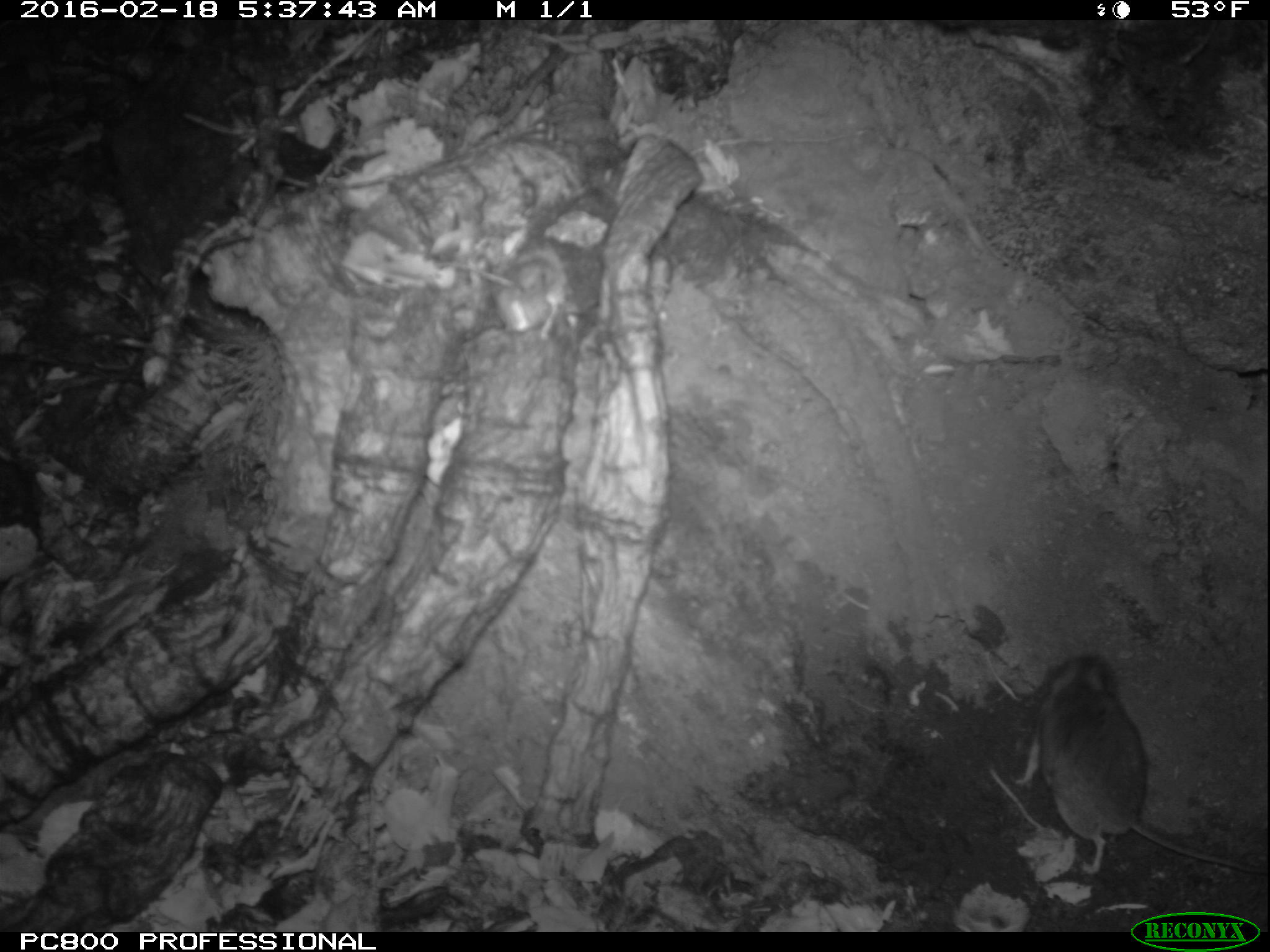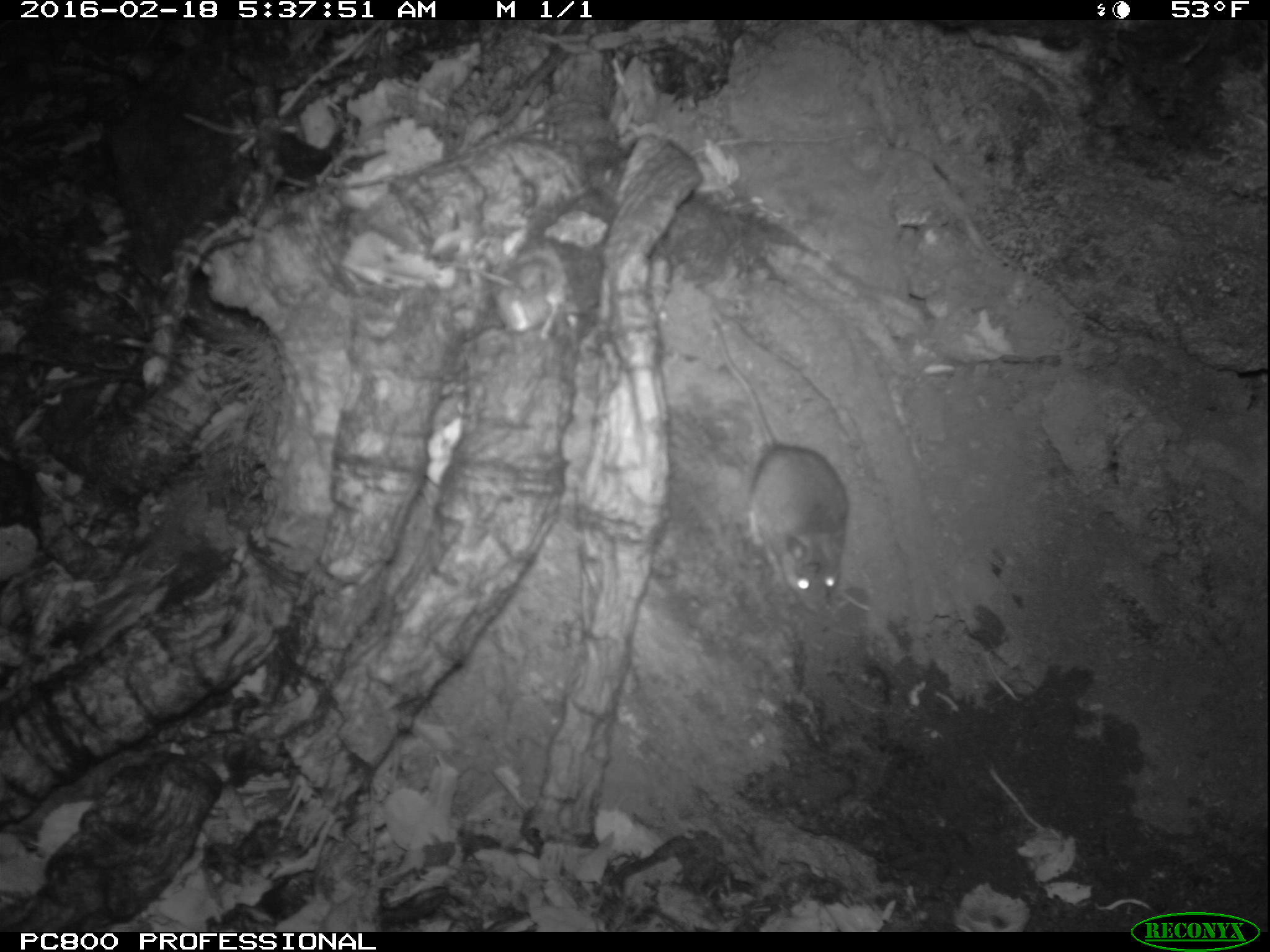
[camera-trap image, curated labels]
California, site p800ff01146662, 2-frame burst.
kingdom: Animalia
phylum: Chordata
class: Mammalia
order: Rodentia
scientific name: Rodentia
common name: rodent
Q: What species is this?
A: Rodent (Rodentia).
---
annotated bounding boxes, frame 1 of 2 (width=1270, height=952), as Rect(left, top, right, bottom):
rodent: Rect(1012, 656, 1267, 874)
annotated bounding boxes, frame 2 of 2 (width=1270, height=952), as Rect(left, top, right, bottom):
rodent: Rect(704, 315, 863, 614)